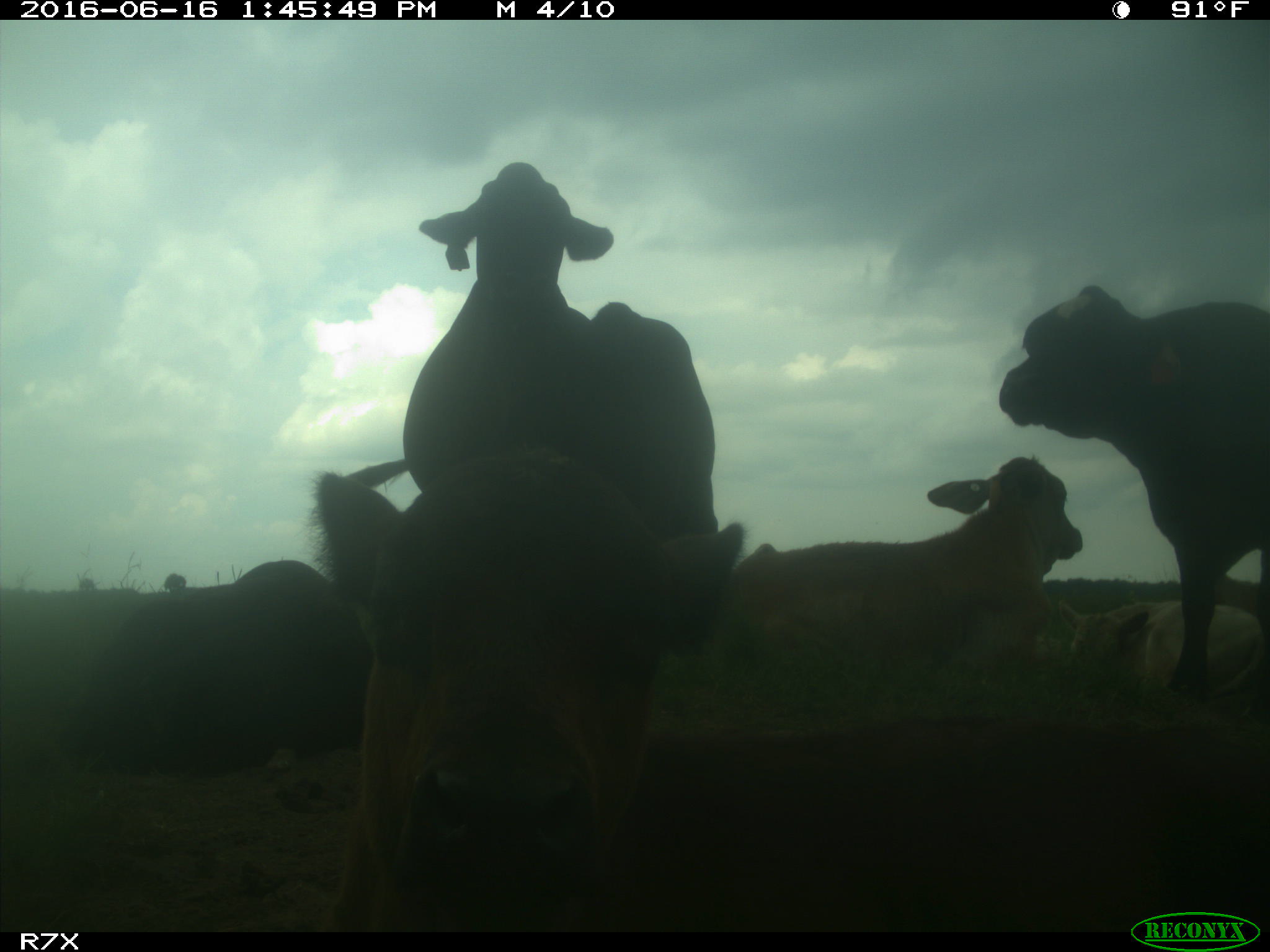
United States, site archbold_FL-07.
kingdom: Animalia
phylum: Chordata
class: Mammalia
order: Artiodactyla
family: Bovidae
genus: Bos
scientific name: Bos taurus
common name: domestic cow